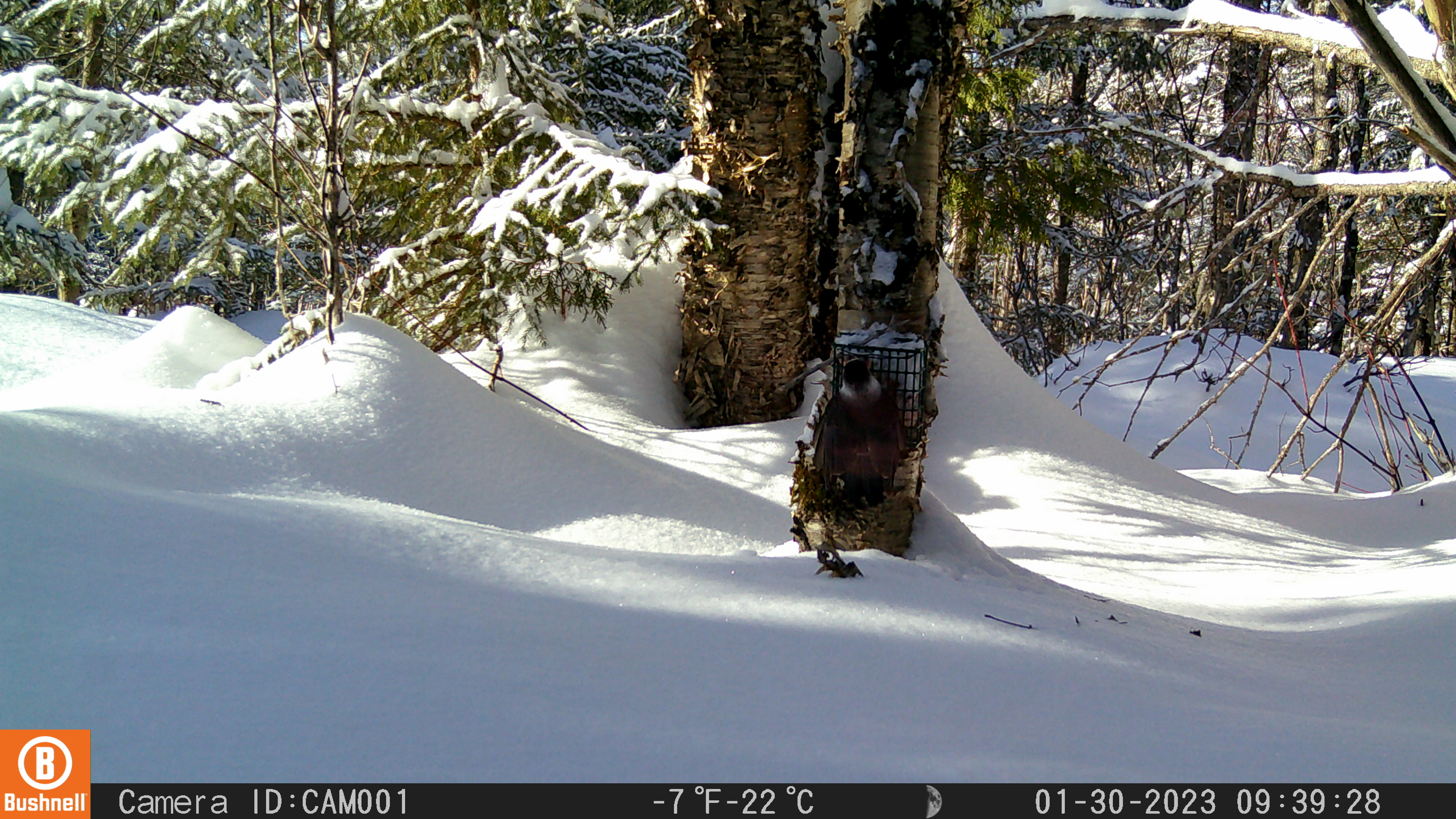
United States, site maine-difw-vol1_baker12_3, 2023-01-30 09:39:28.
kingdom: Animalia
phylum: Chordata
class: Aves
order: Passeriformes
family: Corvidae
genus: Perisoreus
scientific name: Perisoreus canadensis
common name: canada jay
Canada jay (Perisoreus canadensis).